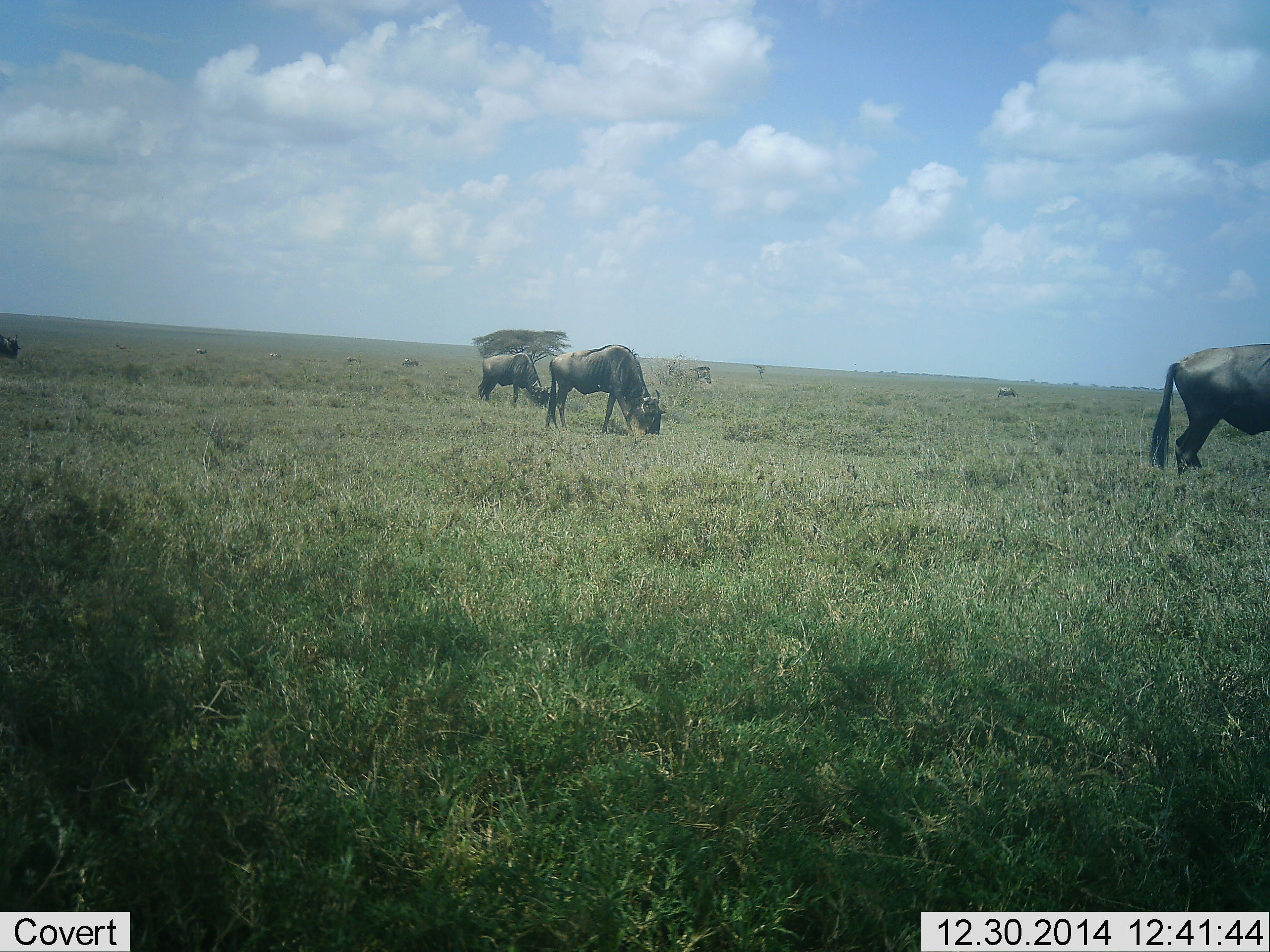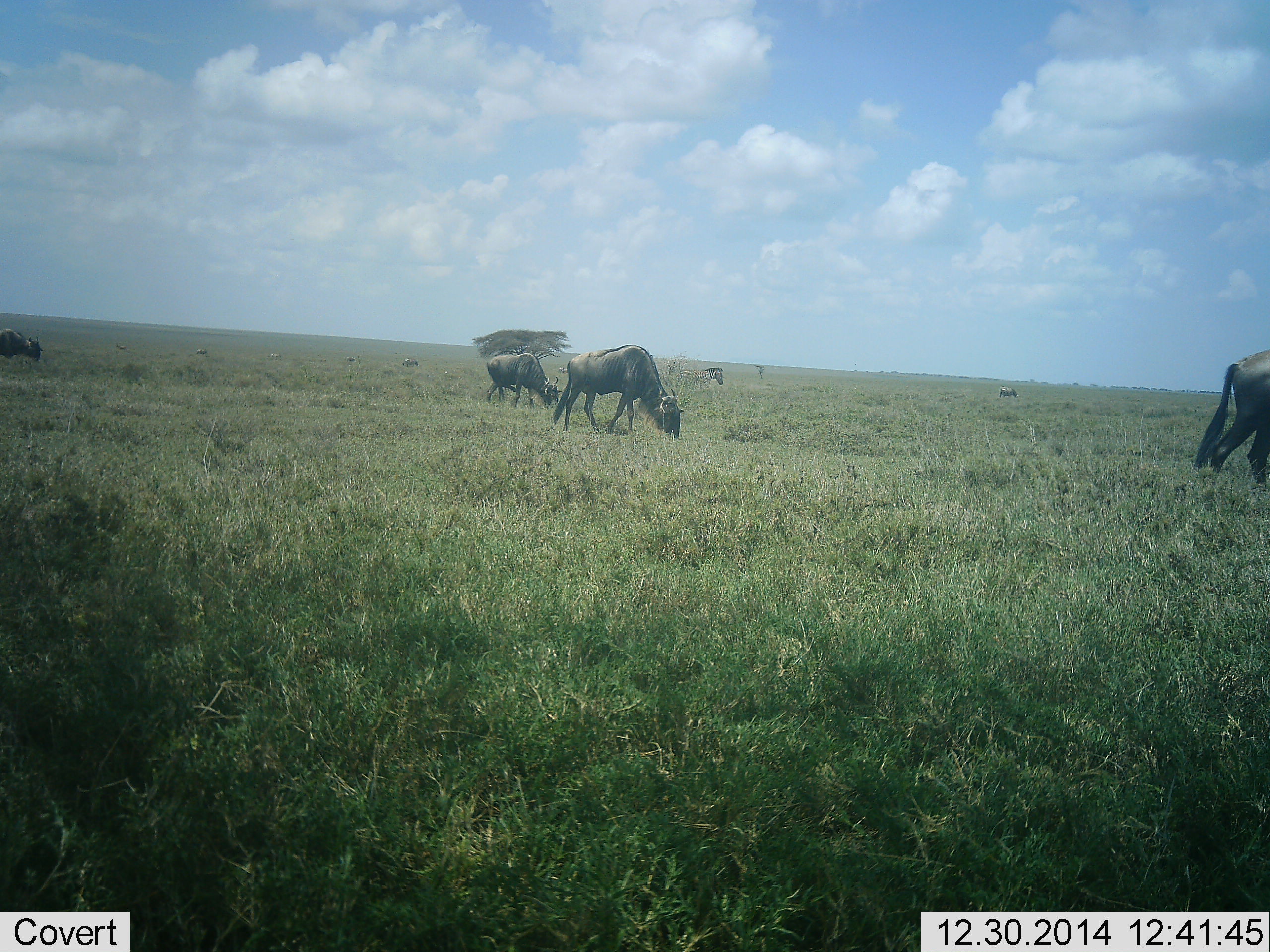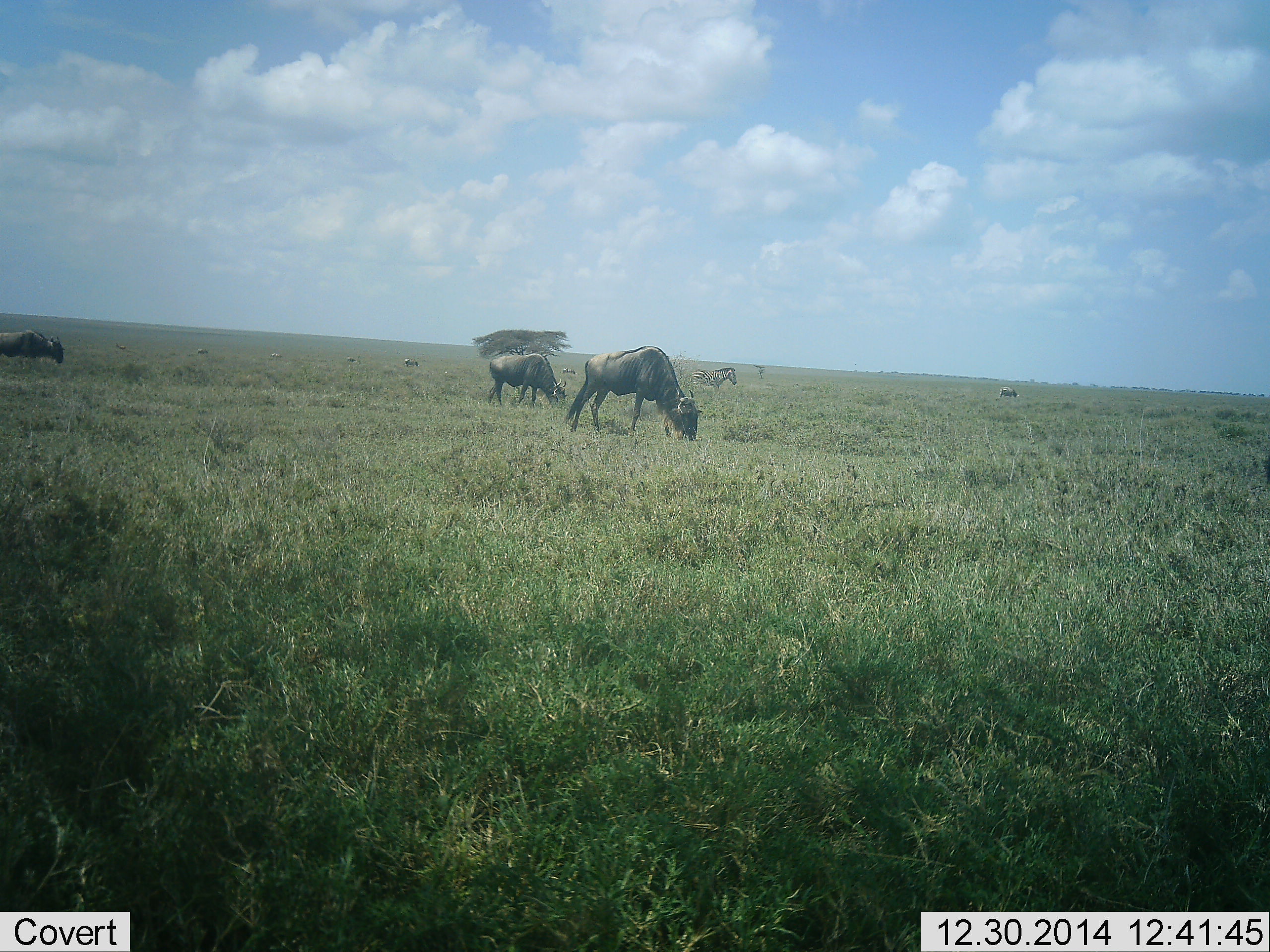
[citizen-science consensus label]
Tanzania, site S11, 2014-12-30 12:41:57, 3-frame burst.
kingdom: Animalia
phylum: Chordata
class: Mammalia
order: Artiodactyla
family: Bovidae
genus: Connochaetes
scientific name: Connochaetes taurinus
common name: blue wildebeest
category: wildebeest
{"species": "wildebeest (blue wildebeest) (Connochaetes taurinus)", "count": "5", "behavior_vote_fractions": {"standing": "36%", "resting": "0%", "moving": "64%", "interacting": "7%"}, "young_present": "0%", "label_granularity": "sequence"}